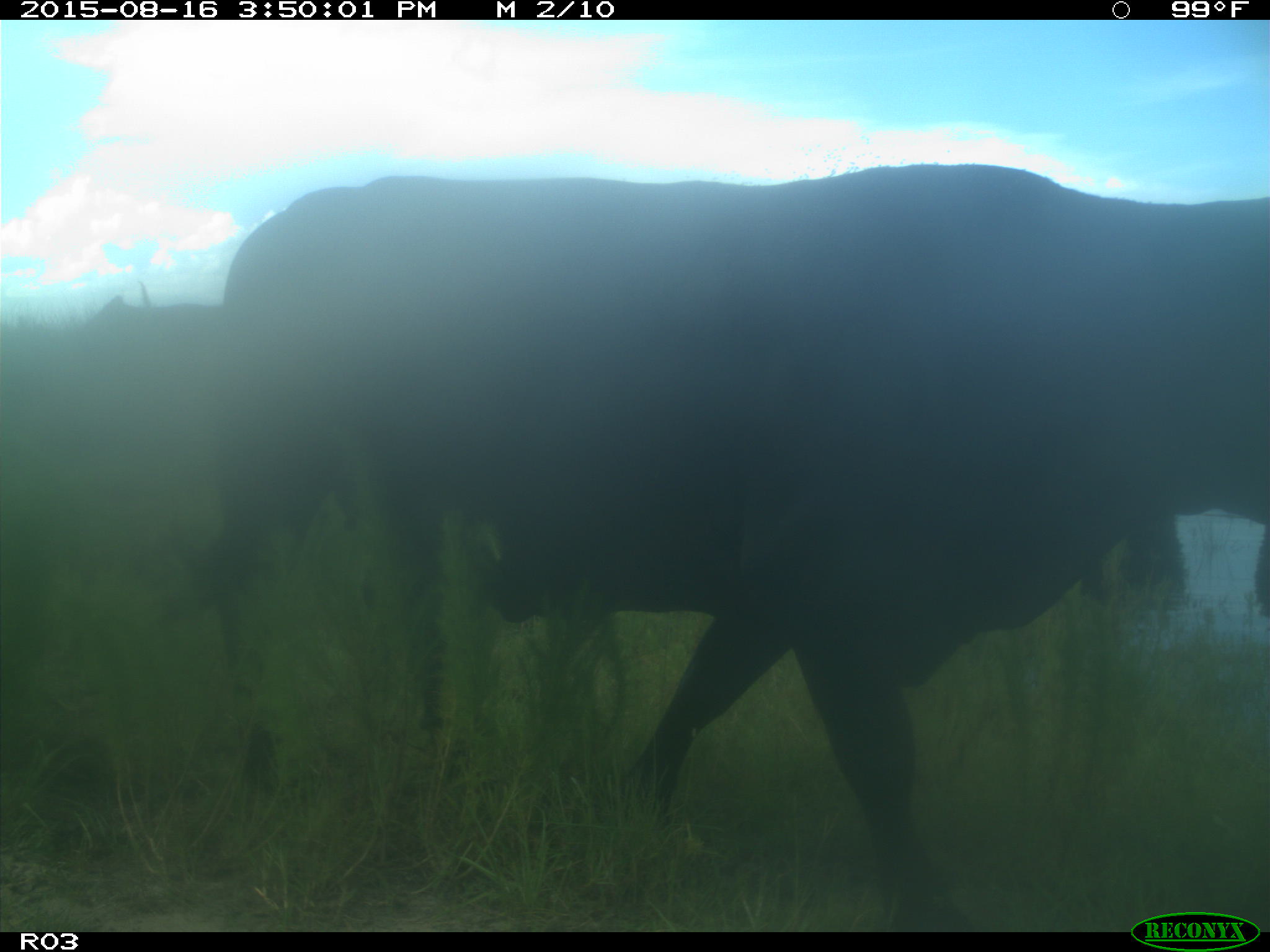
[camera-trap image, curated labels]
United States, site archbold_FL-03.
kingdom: Animalia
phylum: Chordata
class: Mammalia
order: Artiodactyla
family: Bovidae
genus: Bos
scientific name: Bos taurus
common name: domestic cow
Bos taurus (domestic cow).